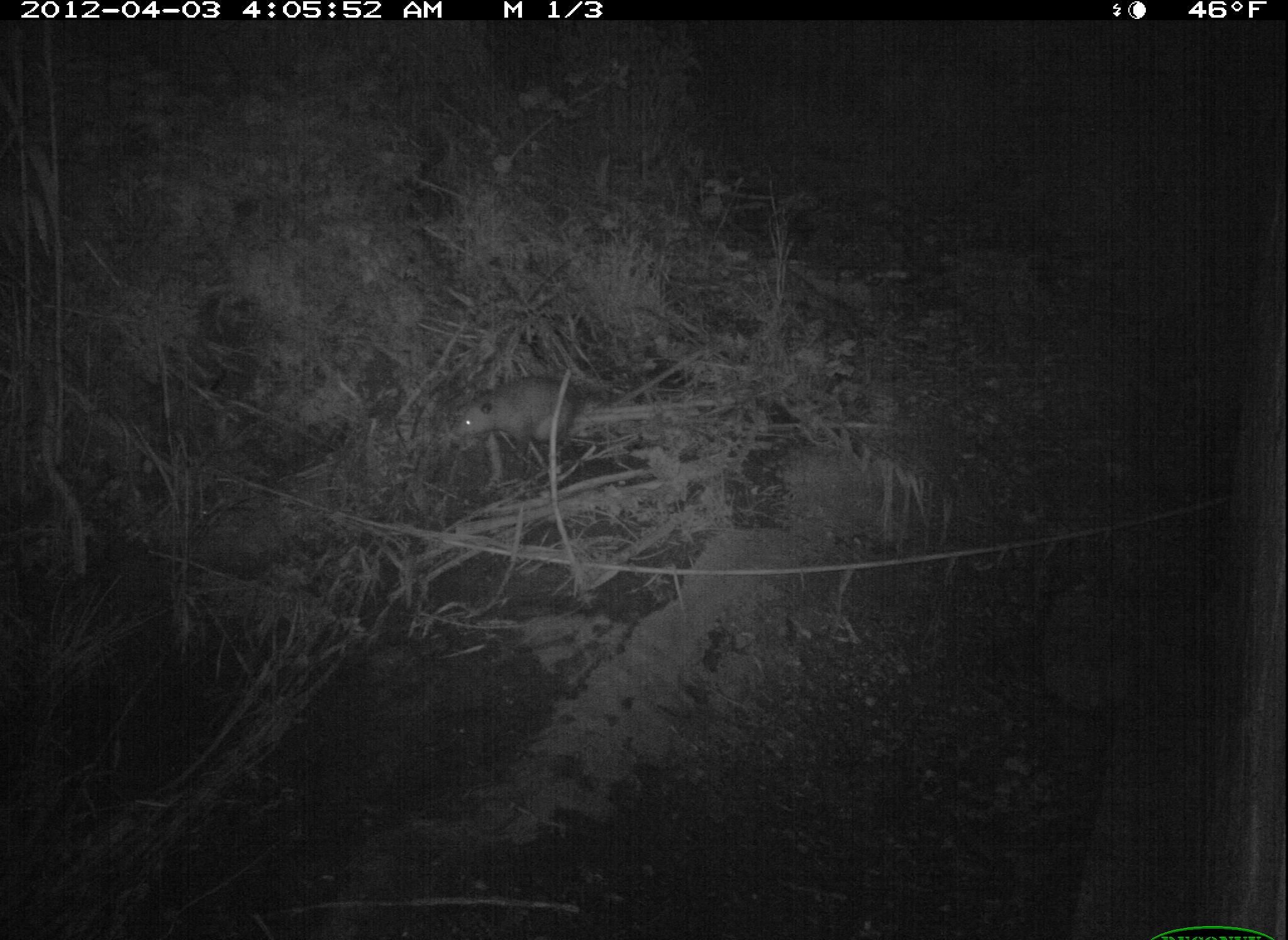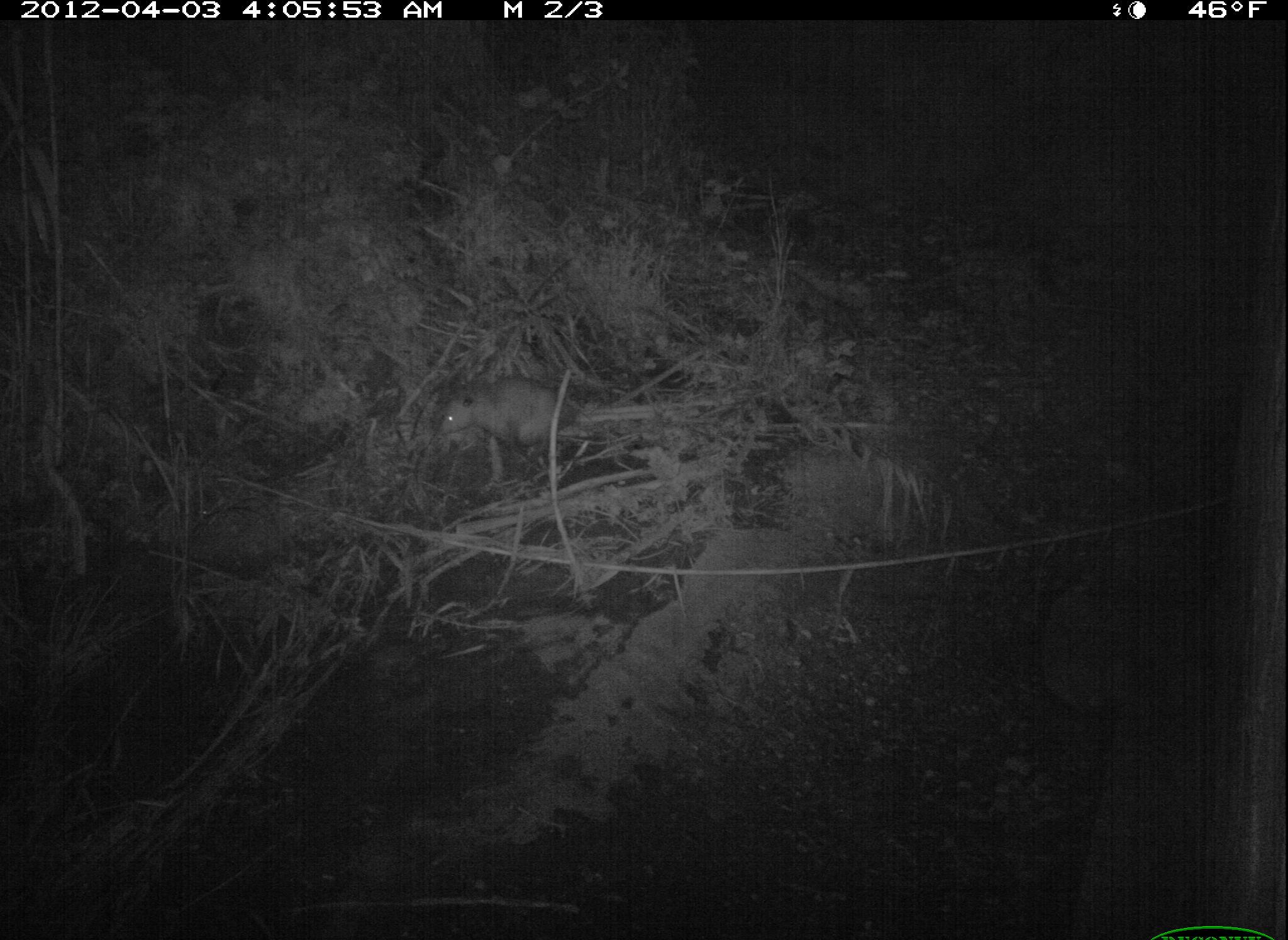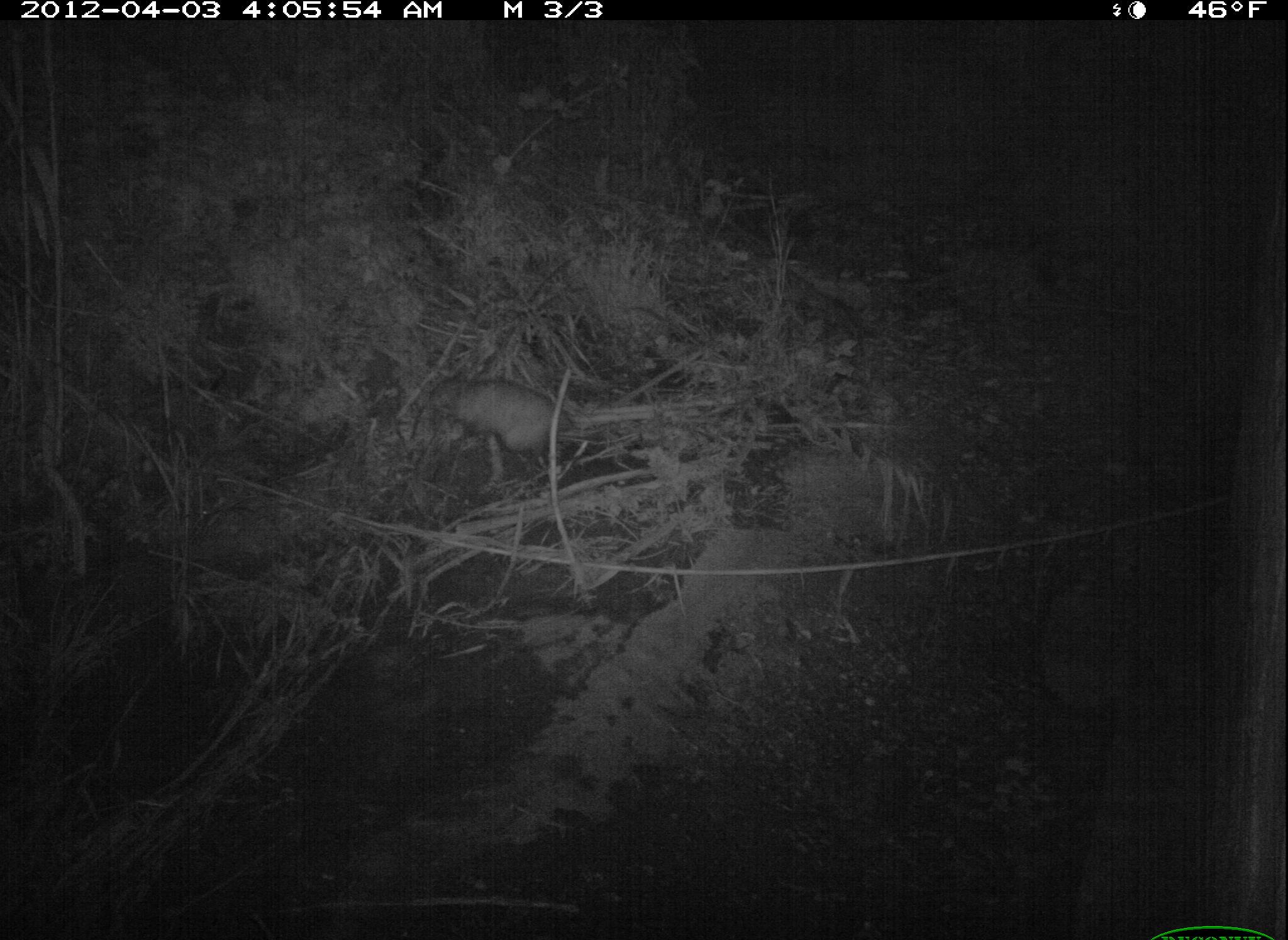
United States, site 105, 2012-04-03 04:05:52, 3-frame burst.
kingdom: Animalia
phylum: Chordata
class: Mammalia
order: Didelphimorphia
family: Didelphidae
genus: Didelphis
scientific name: Didelphis virginiana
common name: virginia opossum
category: opossum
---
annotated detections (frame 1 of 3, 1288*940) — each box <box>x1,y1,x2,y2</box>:
opossum: <box>449,372,617,454</box>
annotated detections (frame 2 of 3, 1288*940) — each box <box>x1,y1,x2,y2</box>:
opossum: <box>443,379,621,469</box>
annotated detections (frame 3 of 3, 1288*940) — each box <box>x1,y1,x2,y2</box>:
opossum: <box>412,353,588,483</box>